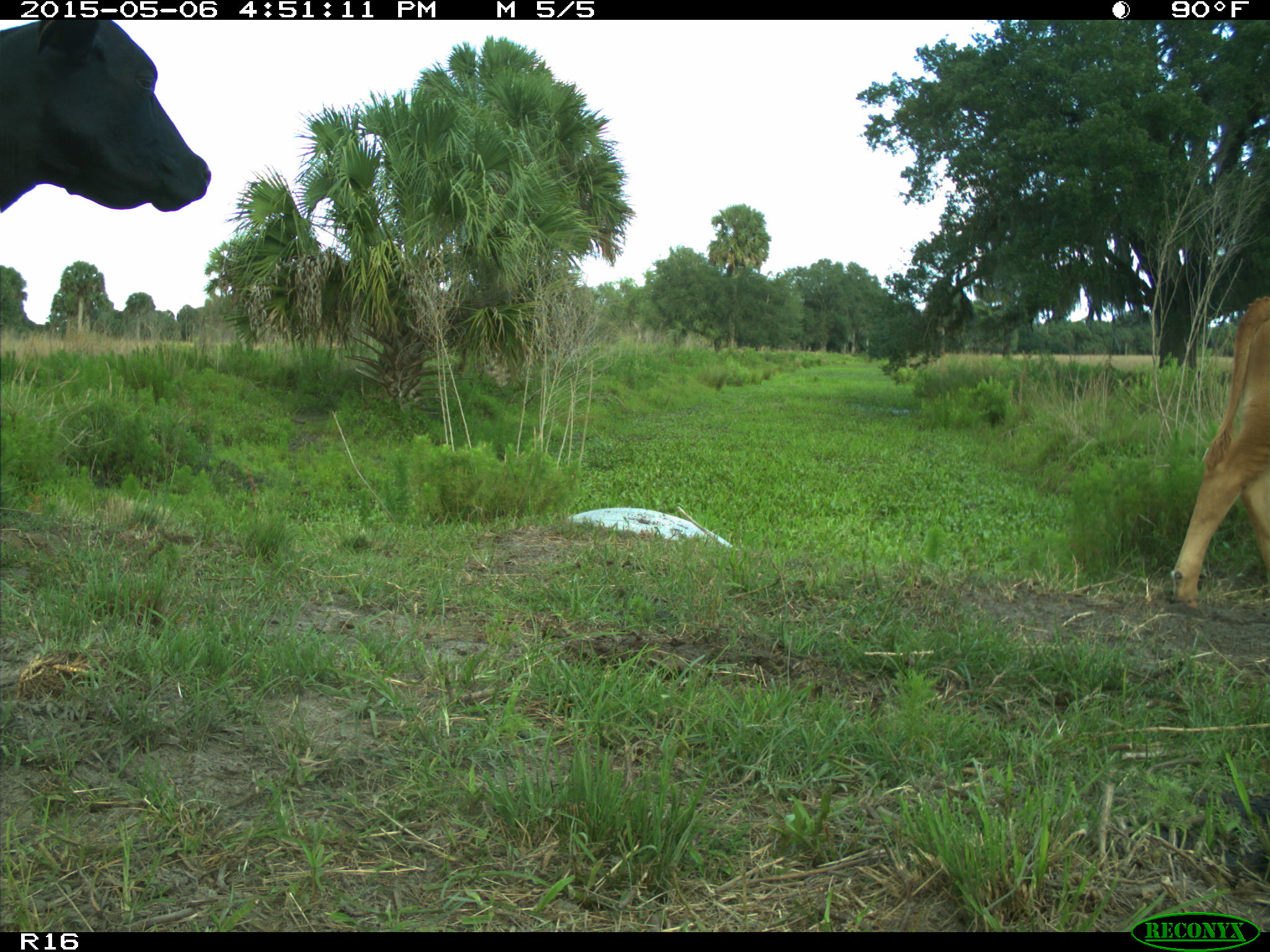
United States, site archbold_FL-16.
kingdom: Animalia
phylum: Chordata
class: Mammalia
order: Artiodactyla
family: Bovidae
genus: Bos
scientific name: Bos taurus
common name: domestic cow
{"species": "Bos taurus (domestic cow)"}